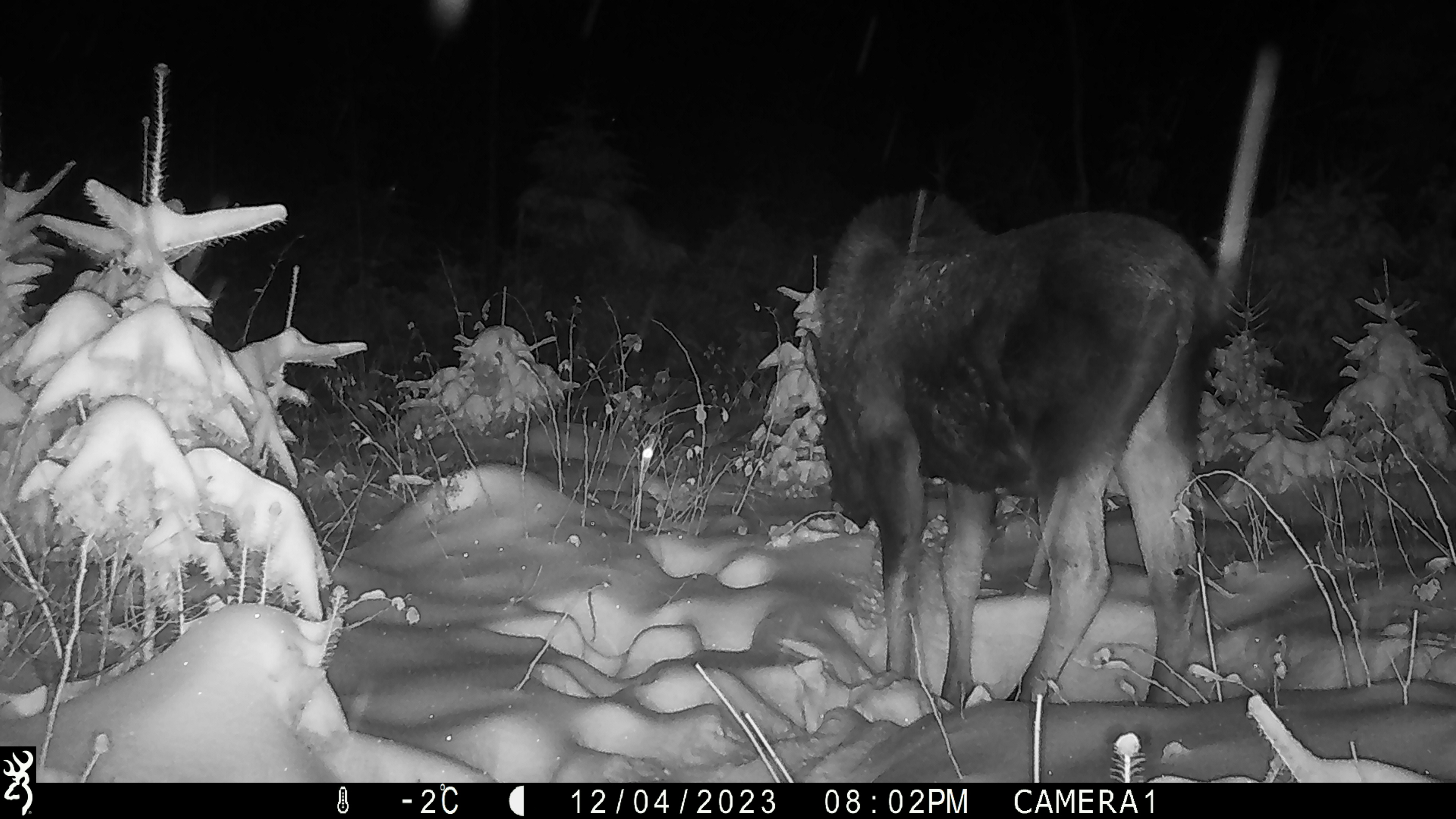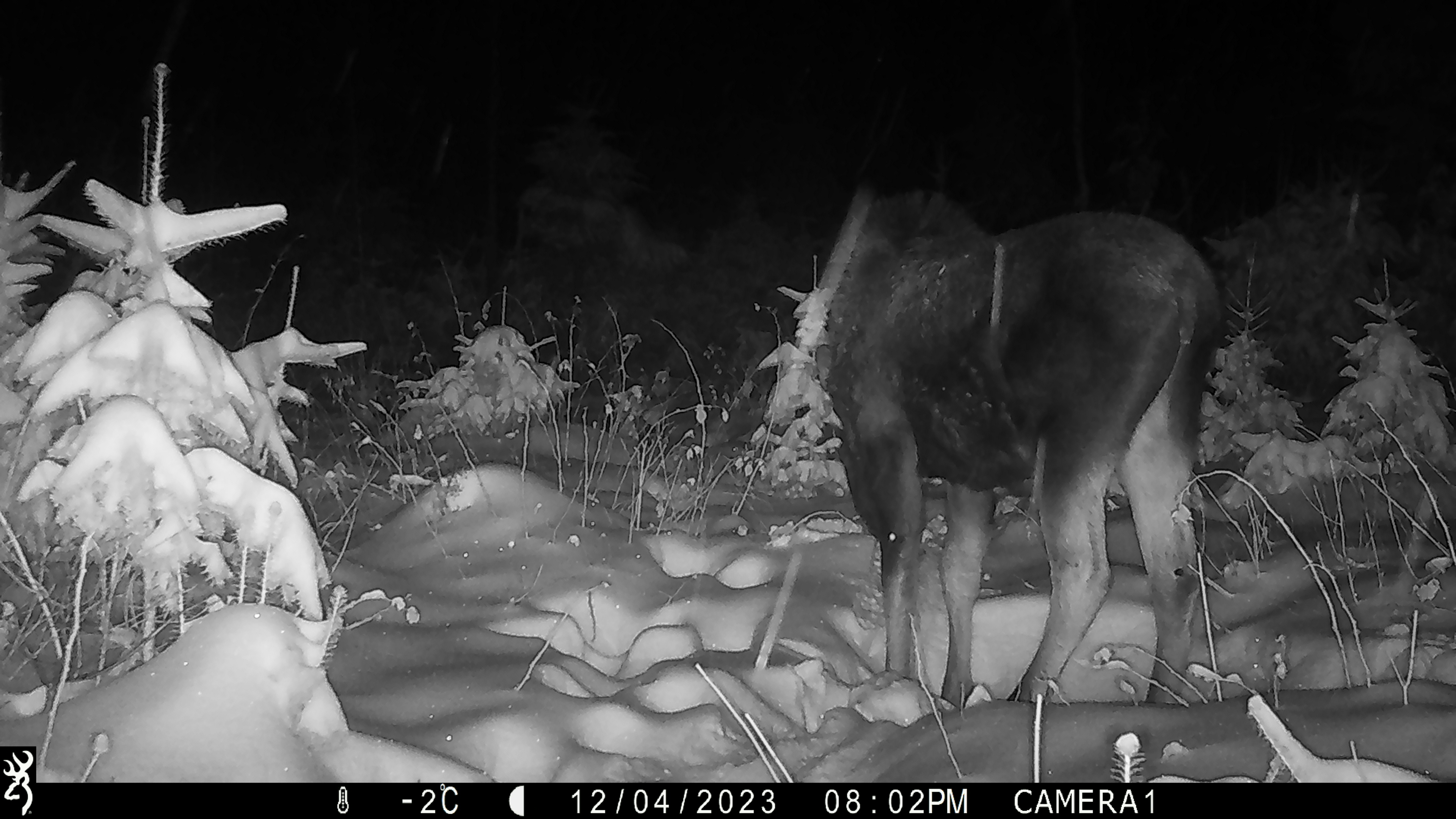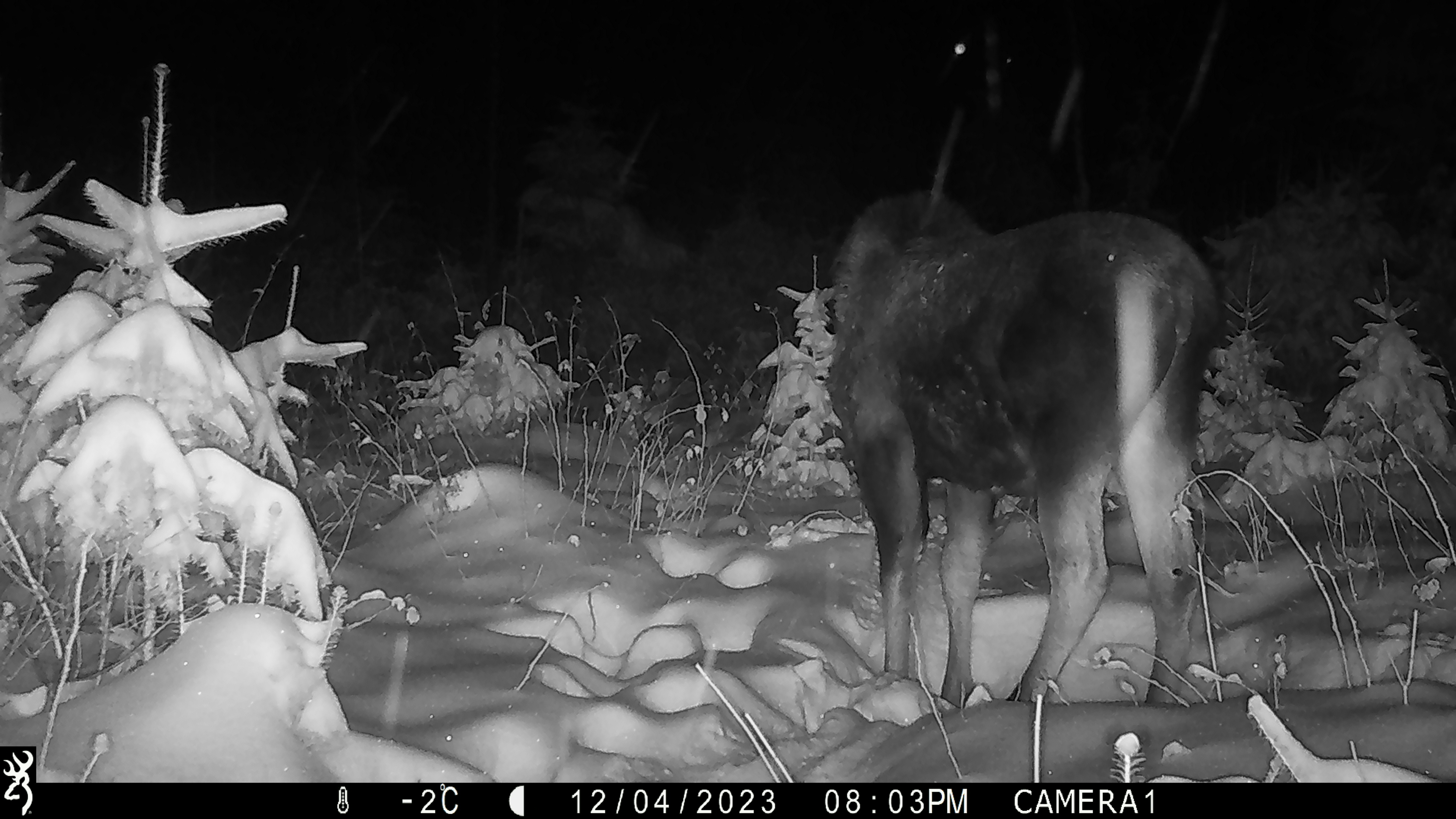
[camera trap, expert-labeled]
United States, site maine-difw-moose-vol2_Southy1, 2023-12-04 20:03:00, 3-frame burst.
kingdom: Animalia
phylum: Chordata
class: Mammalia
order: Artiodactyla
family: Cervidae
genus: Alces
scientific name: Alces alces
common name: moose